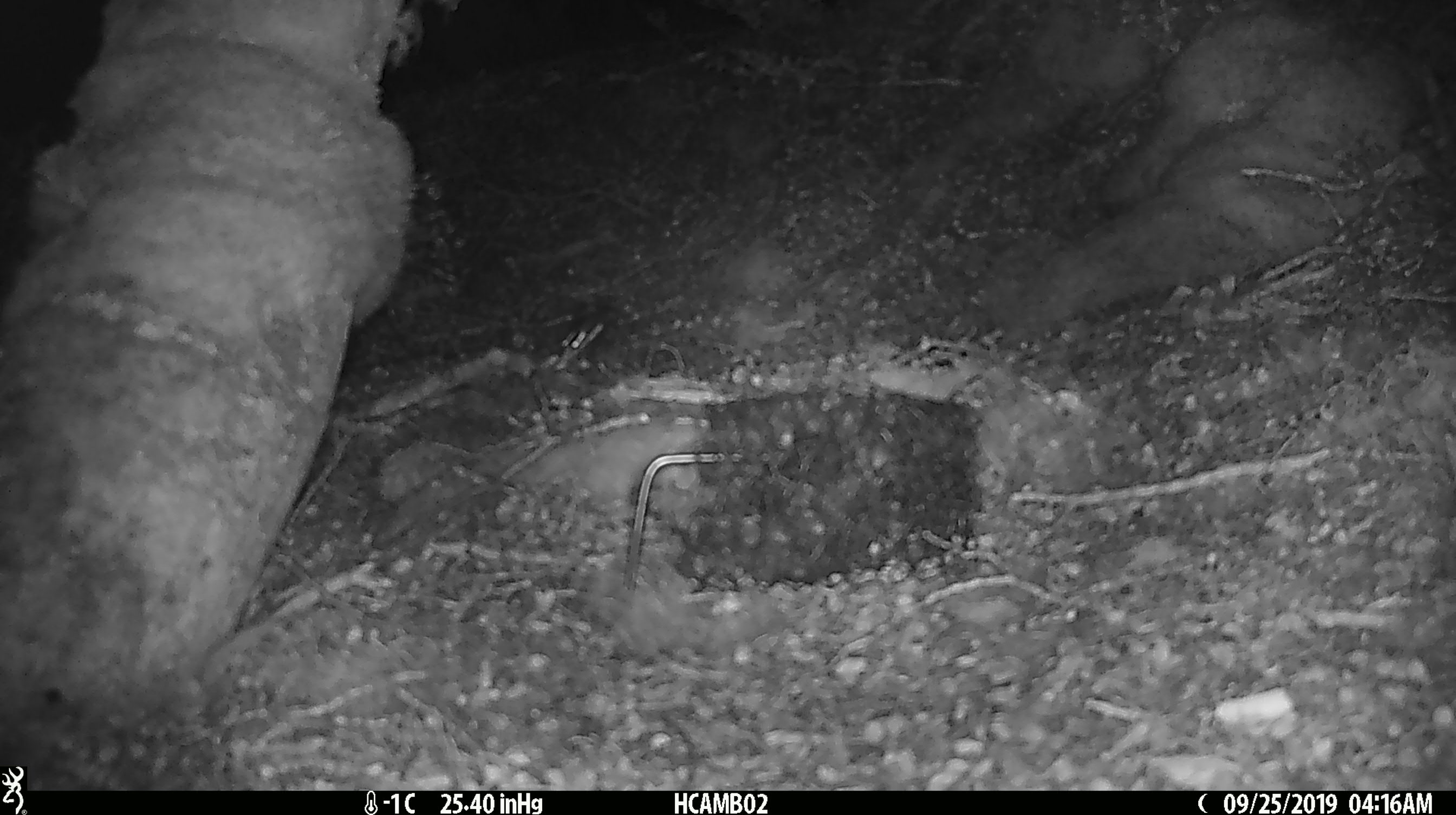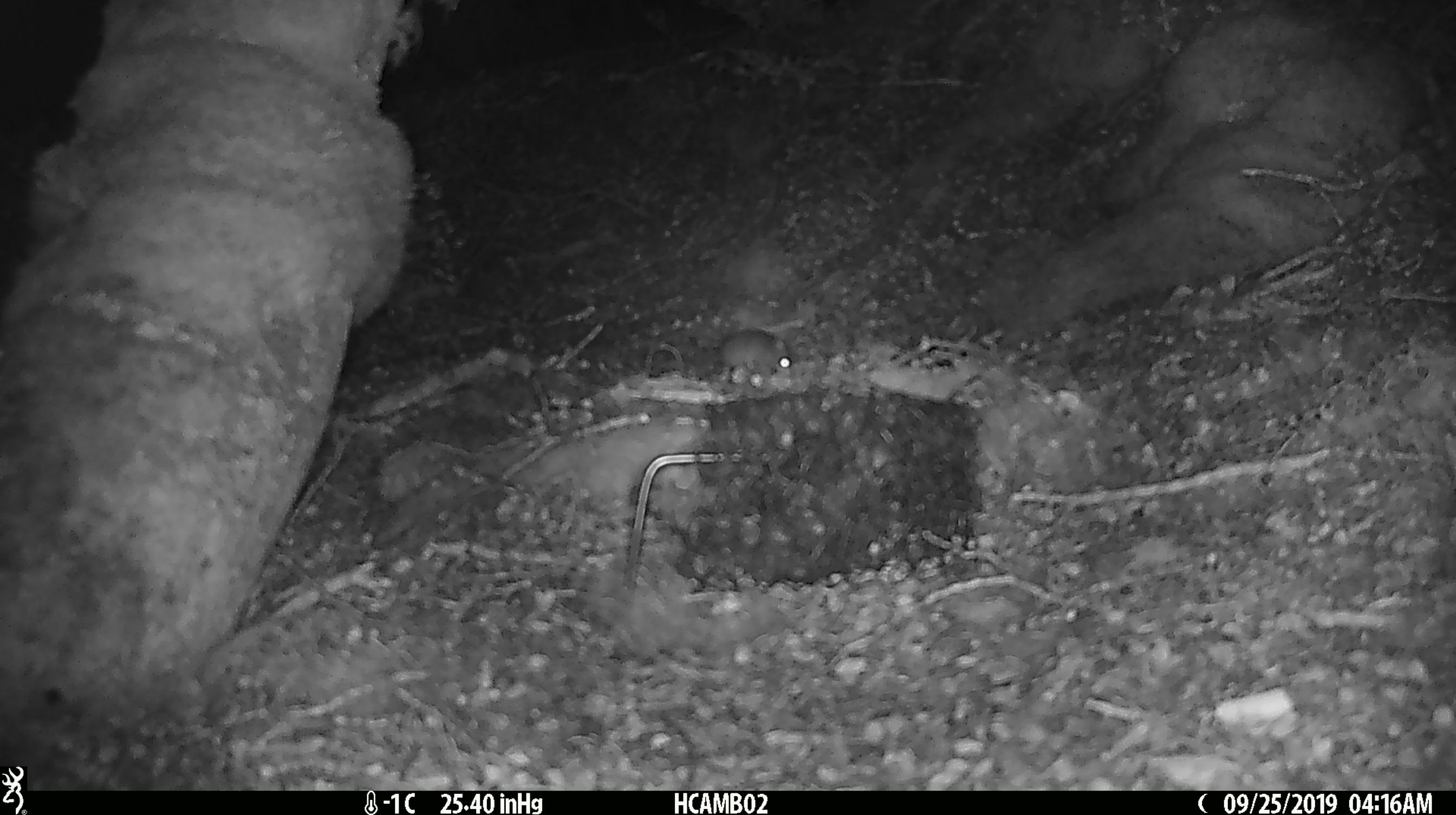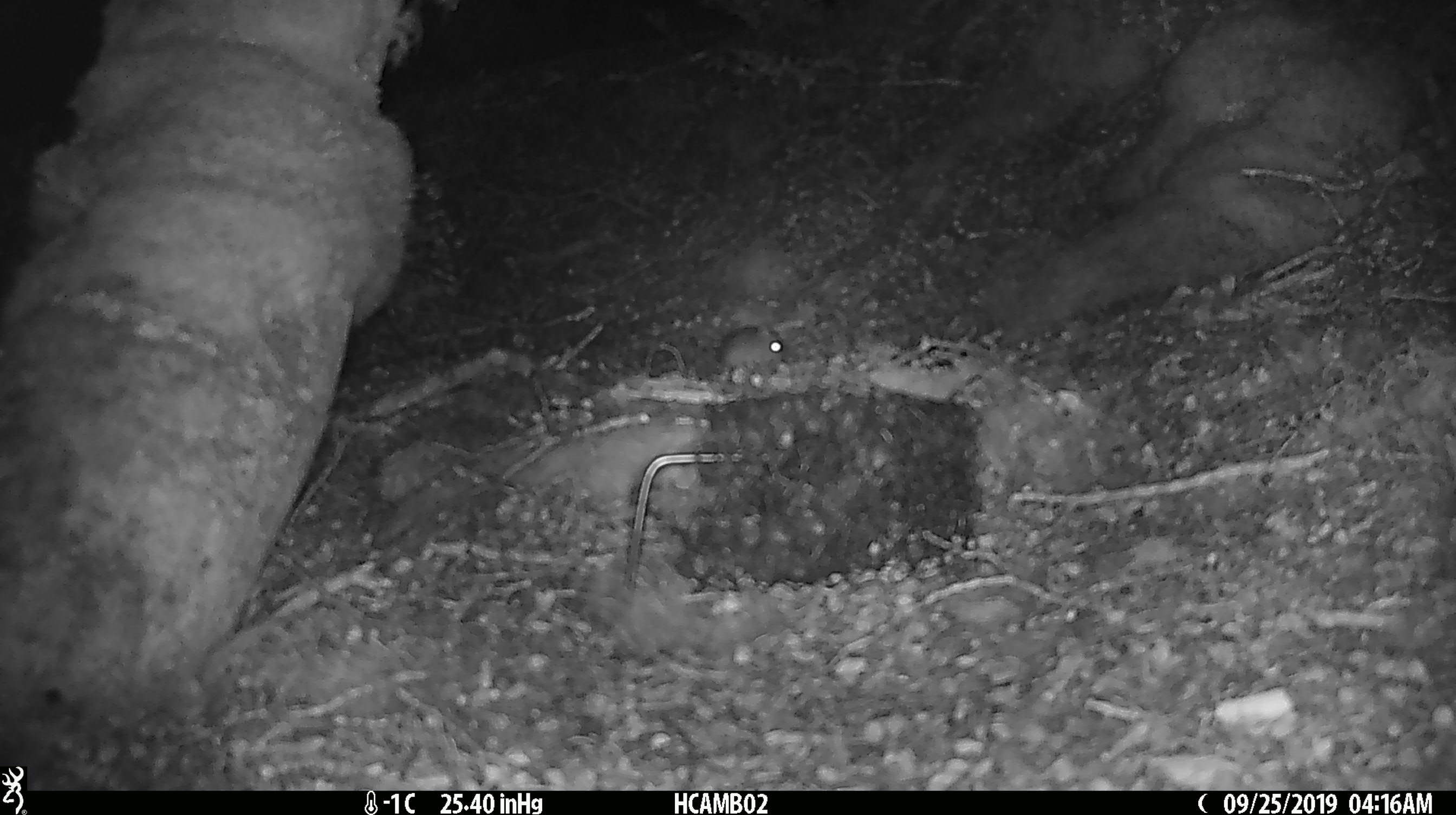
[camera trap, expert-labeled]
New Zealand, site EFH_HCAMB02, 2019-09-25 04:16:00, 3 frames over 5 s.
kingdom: Animalia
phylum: Chordata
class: Mammalia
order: Rodentia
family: Muridae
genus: Mus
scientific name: Mus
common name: mouse